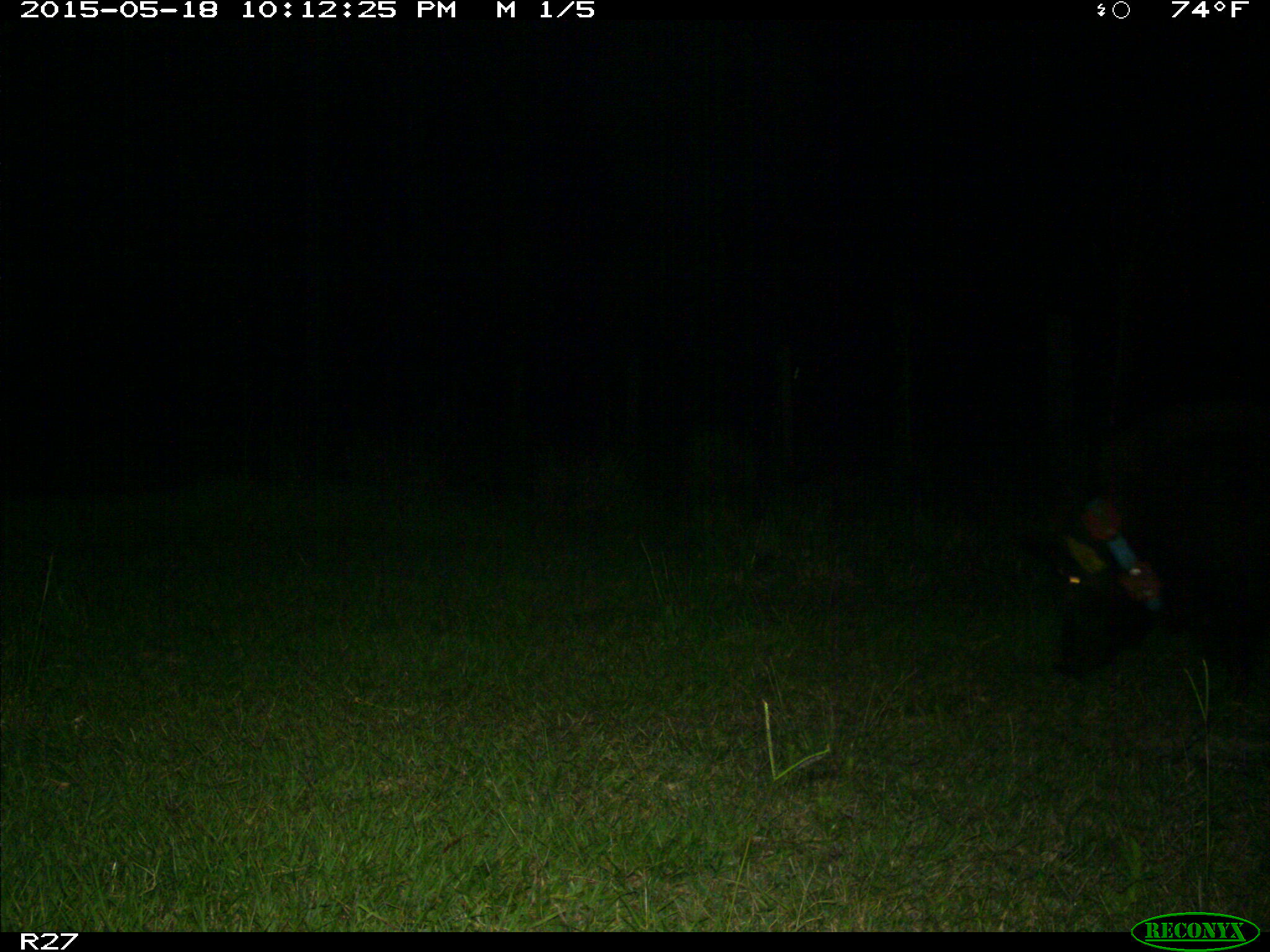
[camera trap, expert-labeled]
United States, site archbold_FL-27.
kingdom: Animalia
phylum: Chordata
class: Mammalia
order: Artiodactyla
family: Suidae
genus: Sus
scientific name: Sus scrofa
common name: wild boar